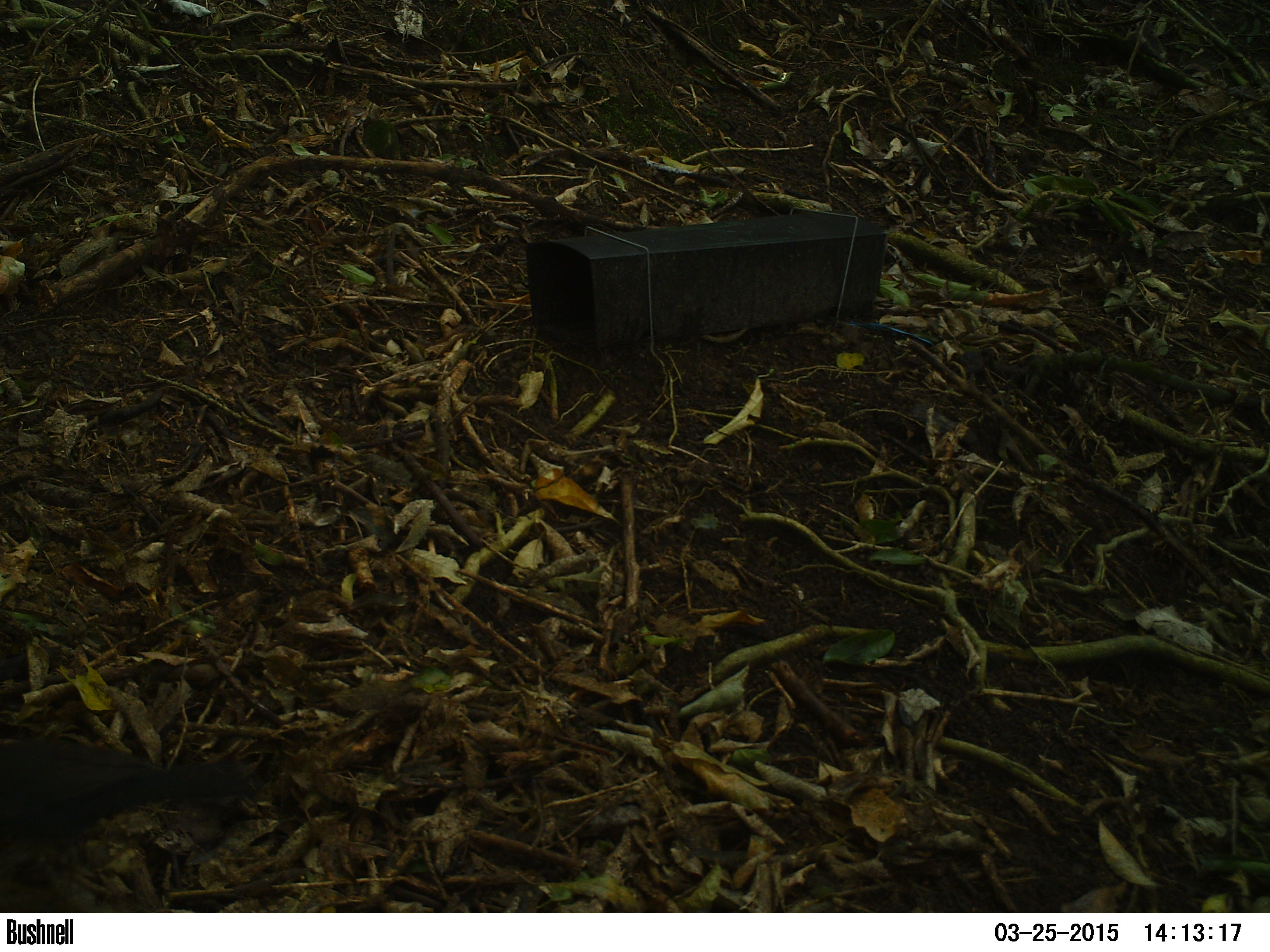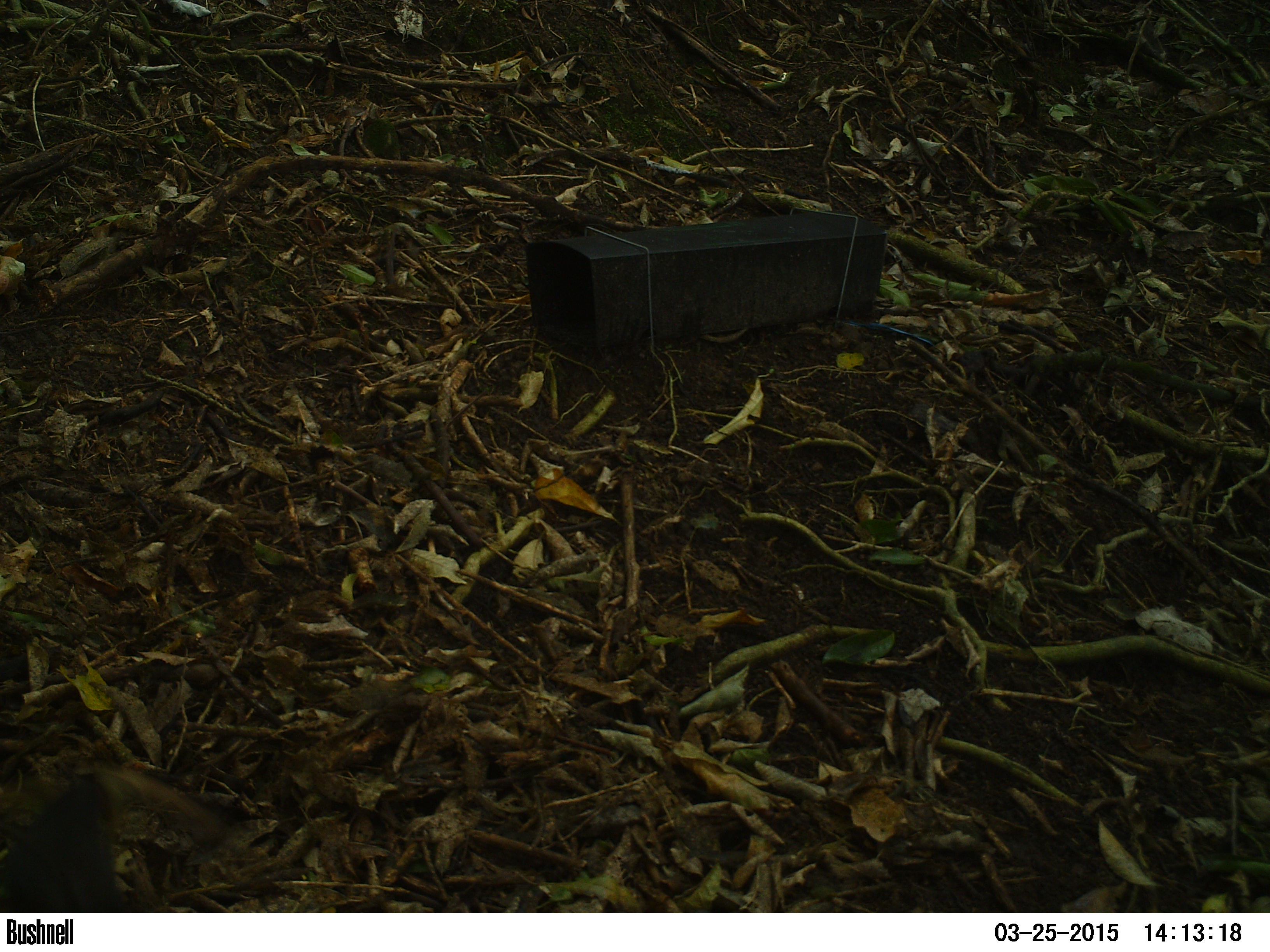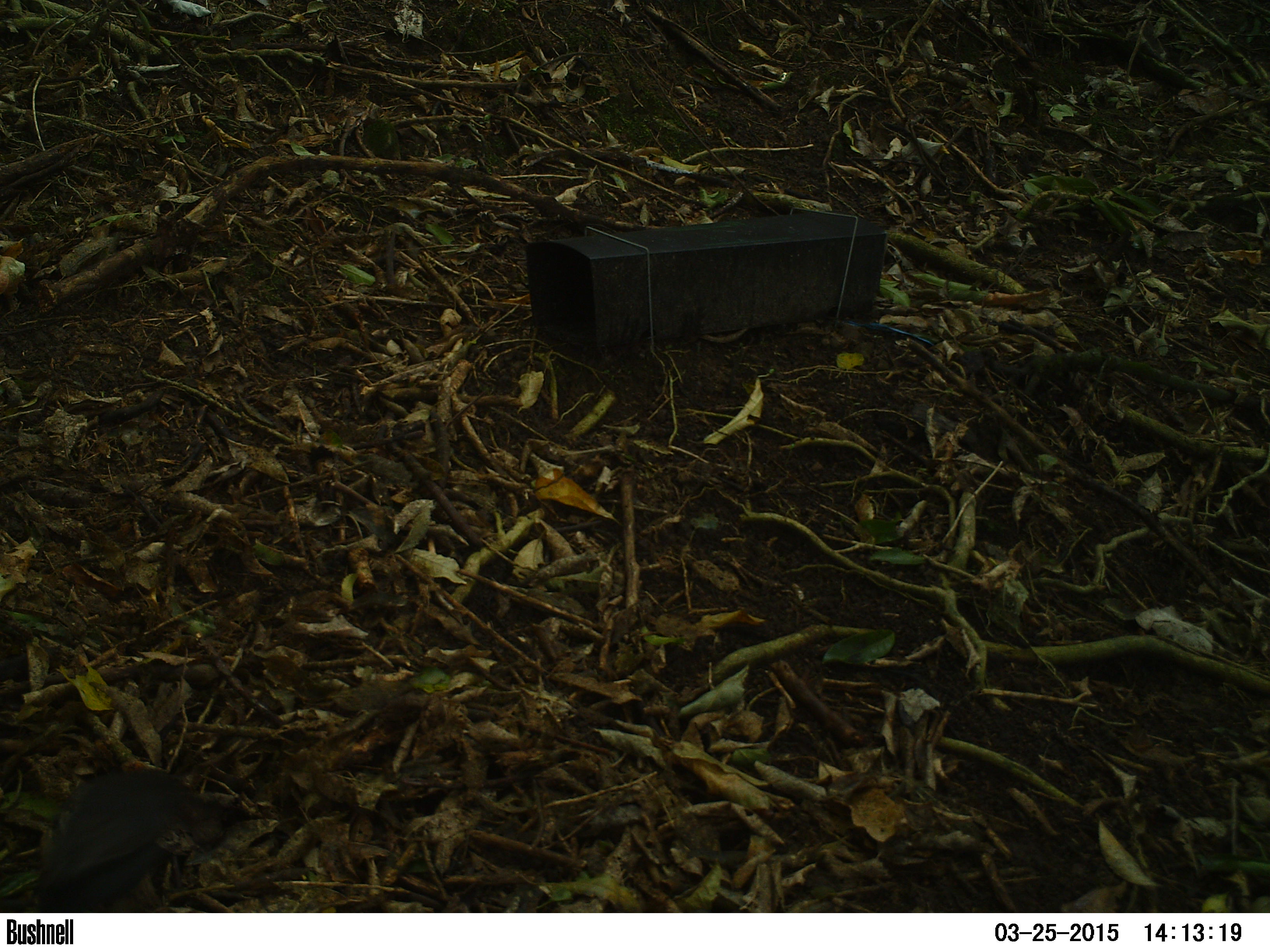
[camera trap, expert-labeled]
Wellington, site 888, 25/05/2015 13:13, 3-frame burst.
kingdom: Animalia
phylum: Chordata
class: Aves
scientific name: Aves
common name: bird